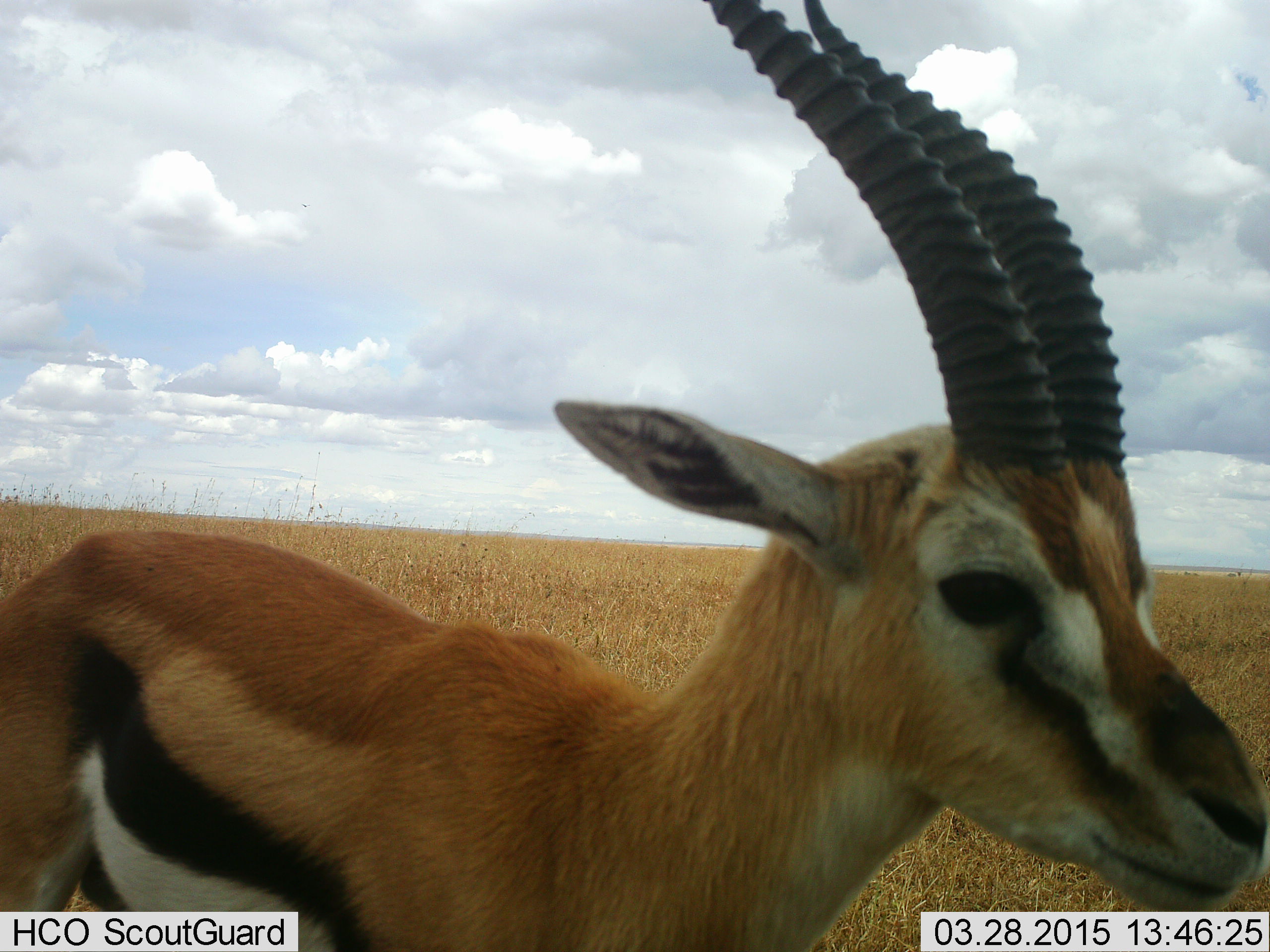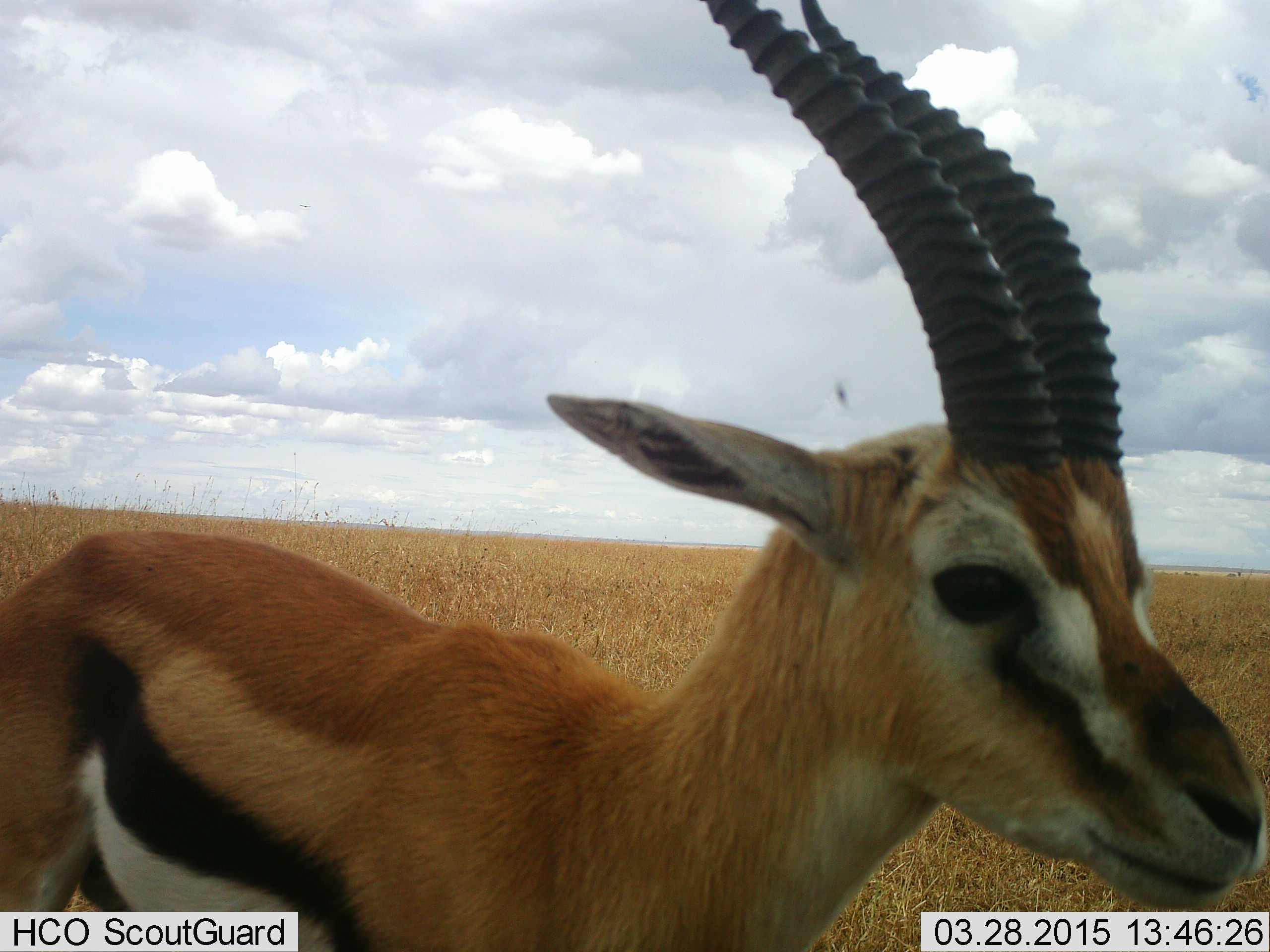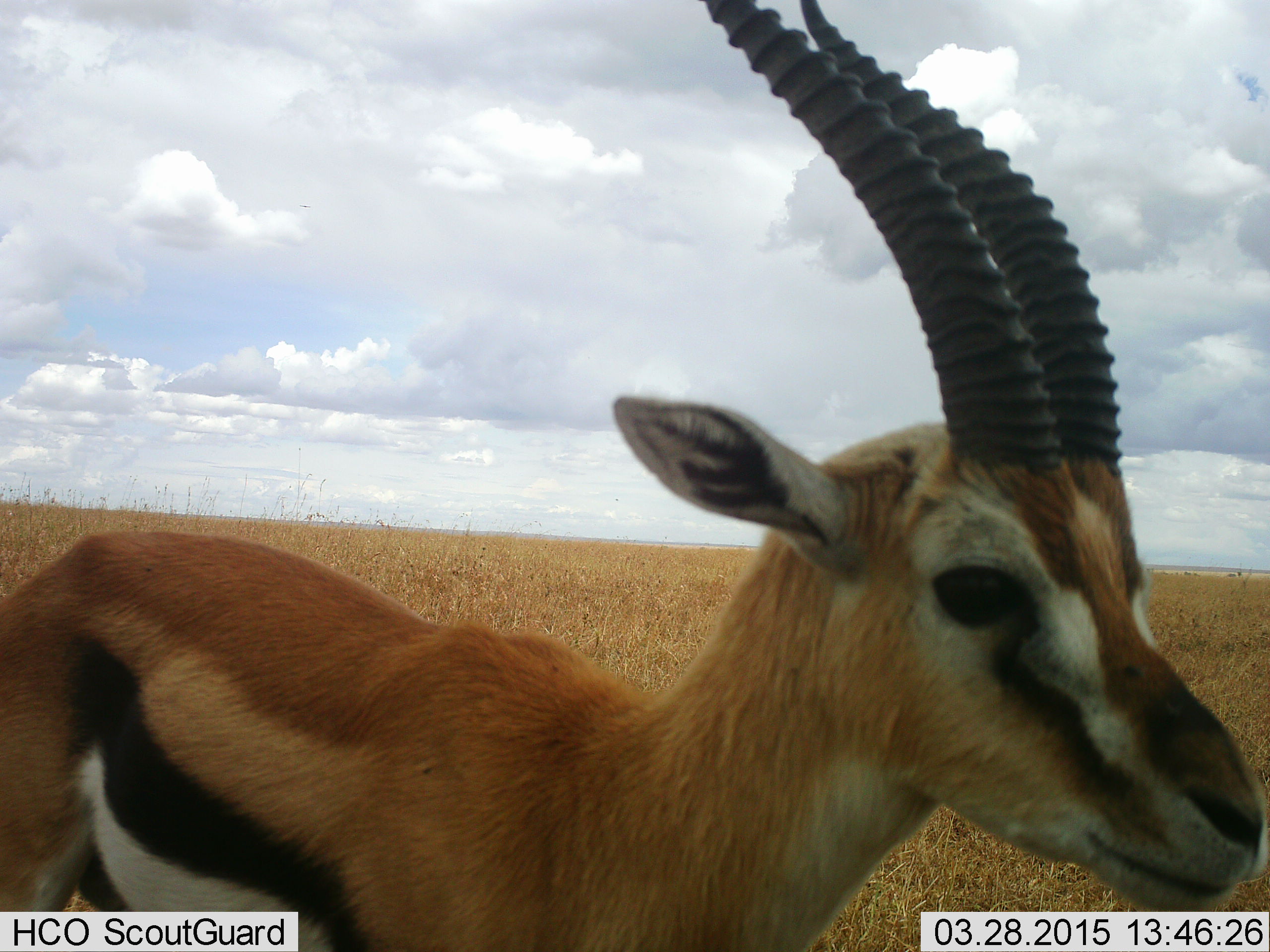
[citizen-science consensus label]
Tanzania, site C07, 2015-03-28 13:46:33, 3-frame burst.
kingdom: Animalia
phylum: Chordata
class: Mammalia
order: Artiodactyla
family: Bovidae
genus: Eudorcas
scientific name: Eudorcas thomsonii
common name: thomson's gazelle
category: gazellethomsons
Gazellethomsons (thomson's gazelle) (Eudorcas thomsonii), count 1. Behavior (volunteer vote fractions): standing 100%, resting 0%, moving 0%, interacting 0%. Young present (vote fraction): 9%. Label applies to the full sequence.